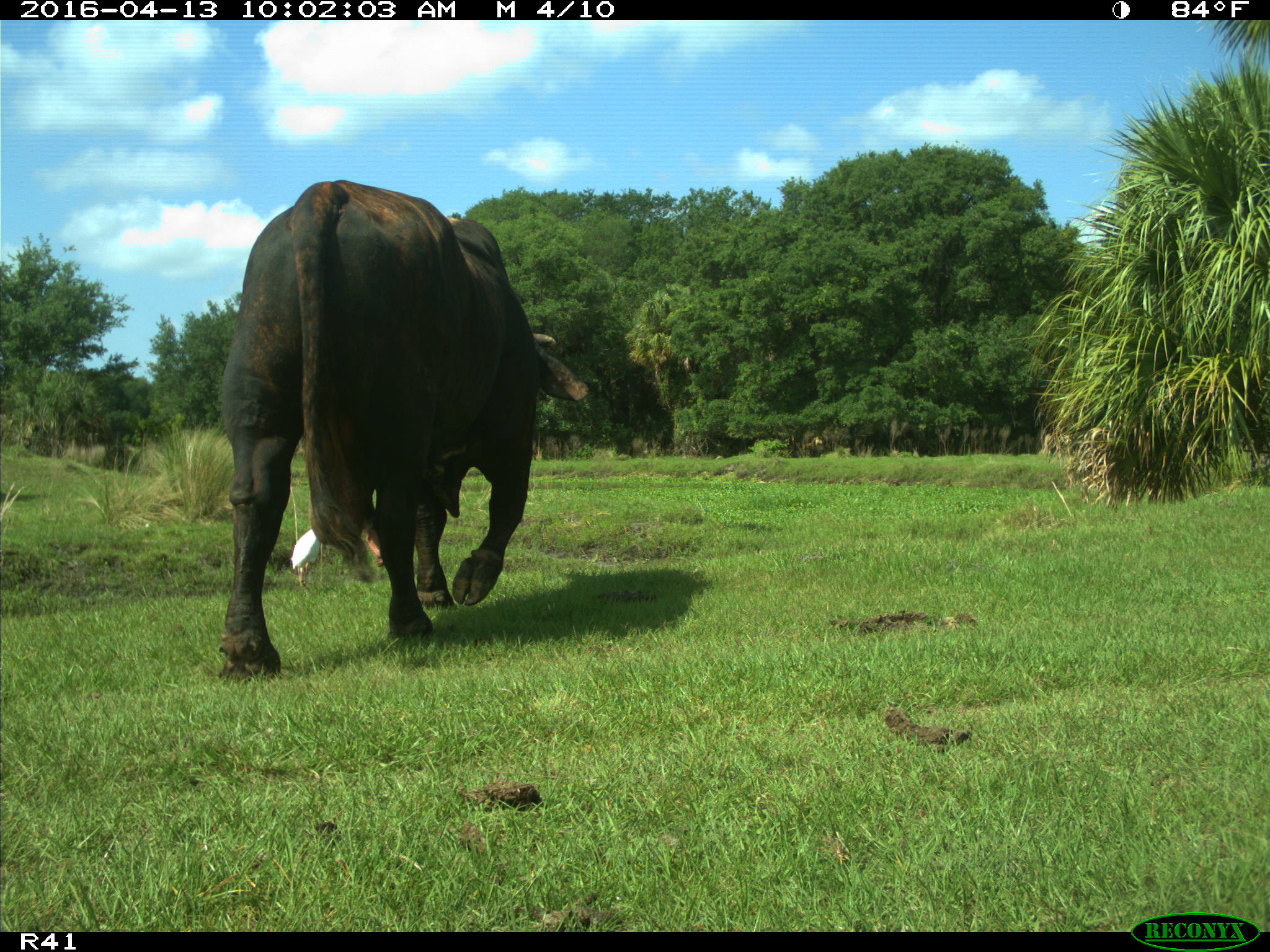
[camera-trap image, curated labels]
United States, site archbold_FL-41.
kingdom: Animalia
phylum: Chordata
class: Mammalia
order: Artiodactyla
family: Bovidae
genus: Bos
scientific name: Bos taurus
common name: domestic cow